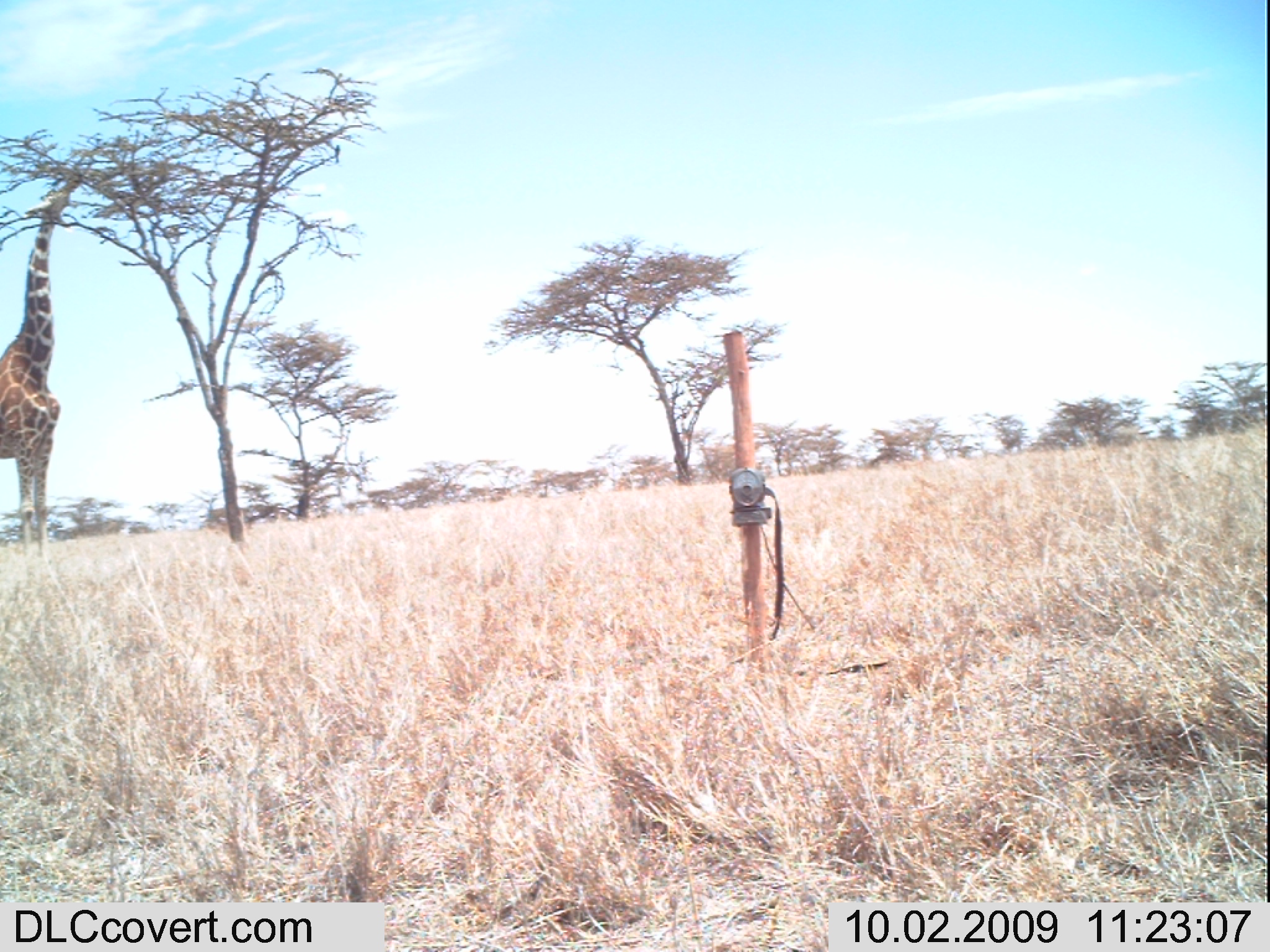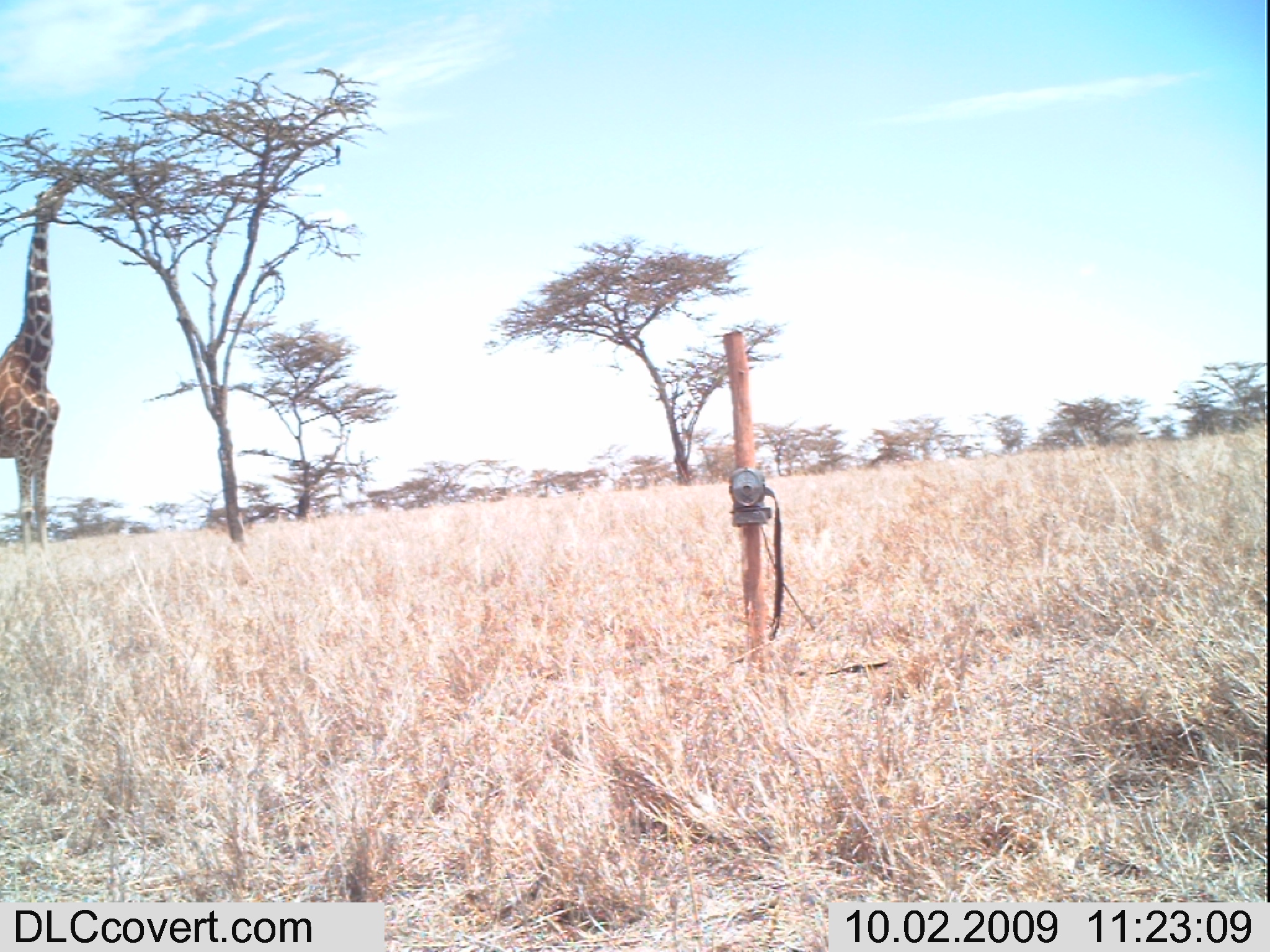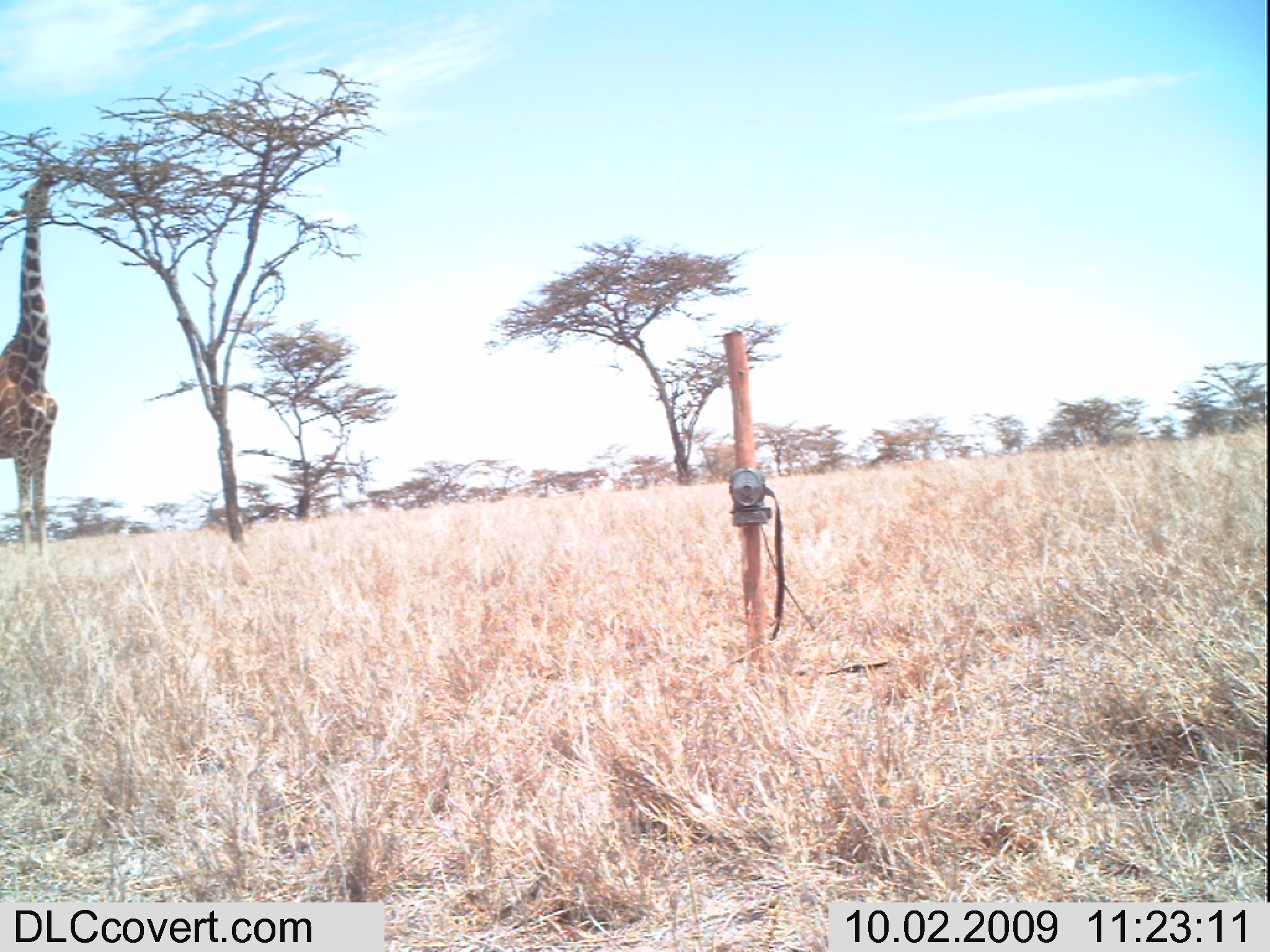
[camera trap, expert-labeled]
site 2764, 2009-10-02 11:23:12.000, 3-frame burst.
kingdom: Animalia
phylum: Chordata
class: Mammalia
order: Artiodactyla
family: Giraffidae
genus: Giraffa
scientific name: Giraffa camelopardalis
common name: giraffe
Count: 1.